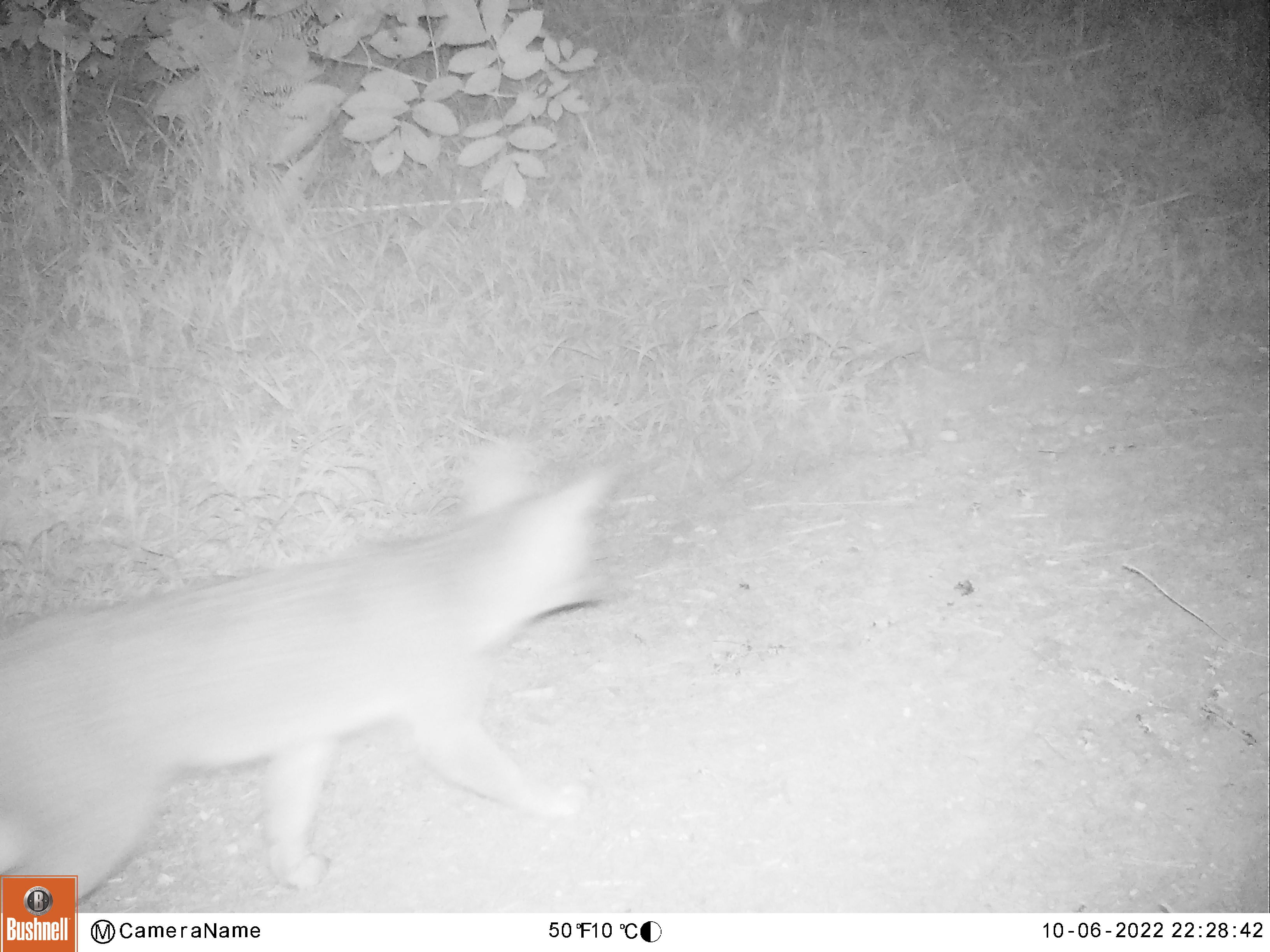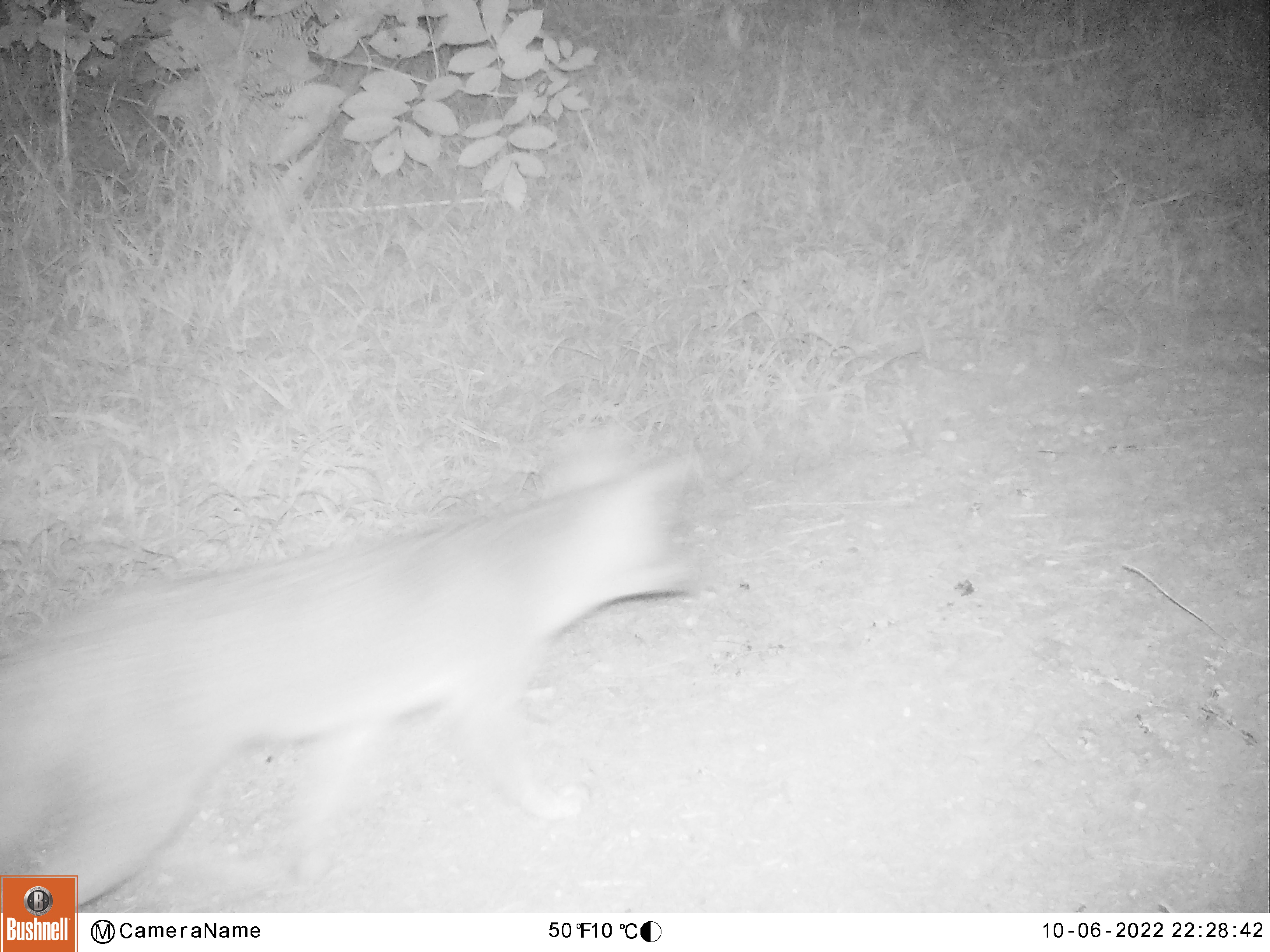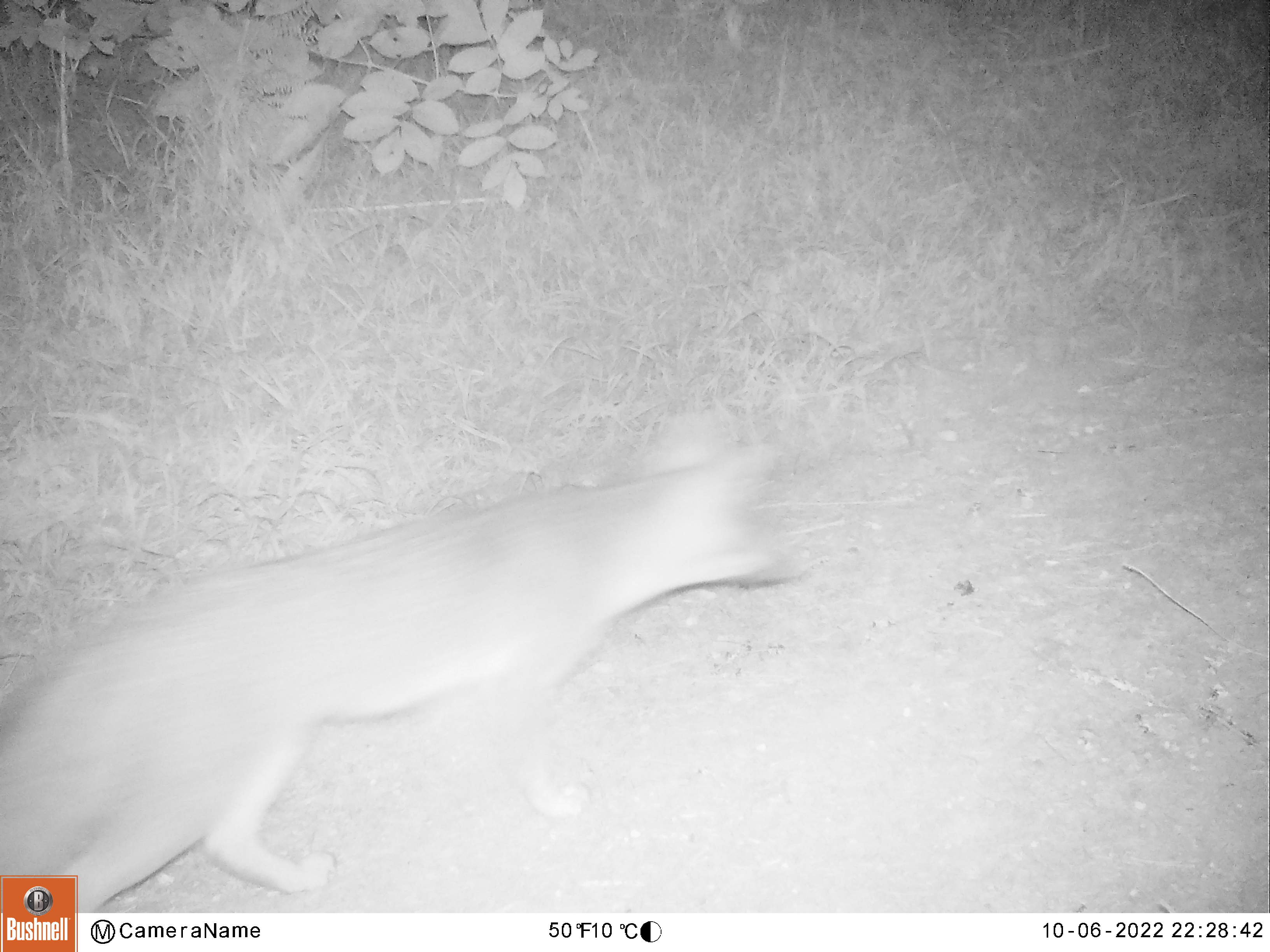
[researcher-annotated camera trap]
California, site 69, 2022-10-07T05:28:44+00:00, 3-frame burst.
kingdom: Animalia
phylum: Chordata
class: Mammalia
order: Carnivora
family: Canidae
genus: Urocyon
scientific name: Urocyon cinereoargenteus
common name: gray fox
Gray fox (Urocyon cinereoargenteus).